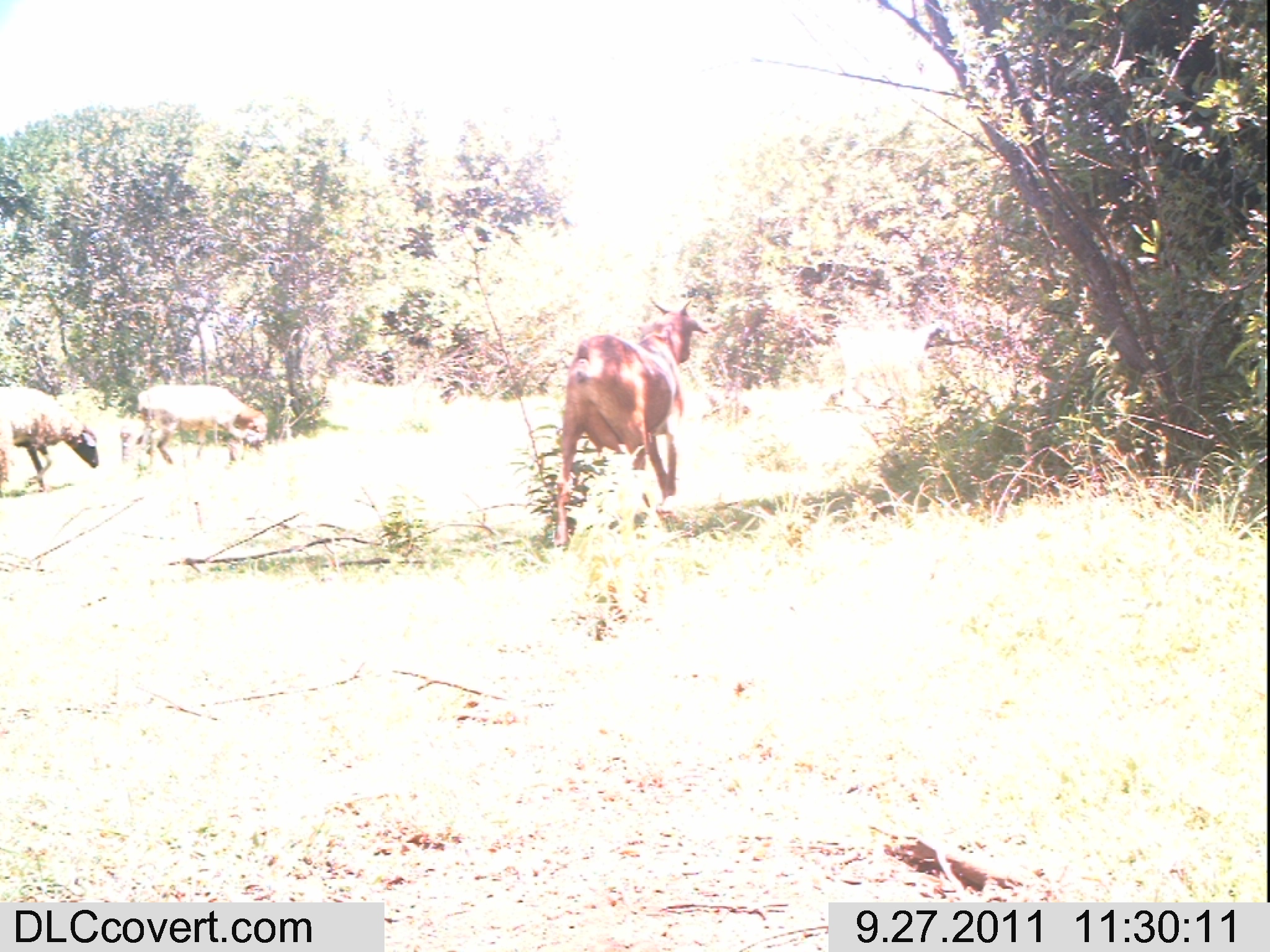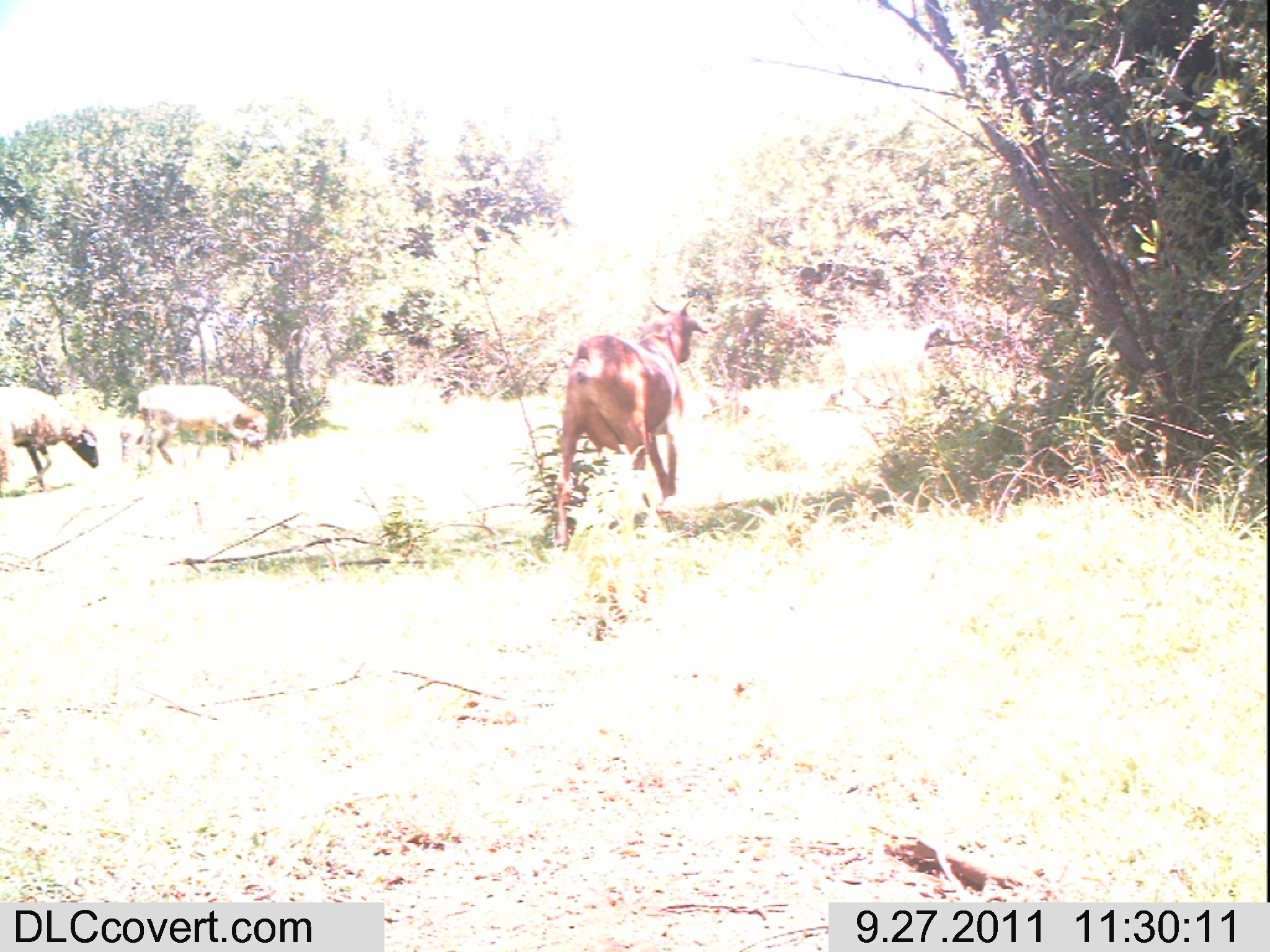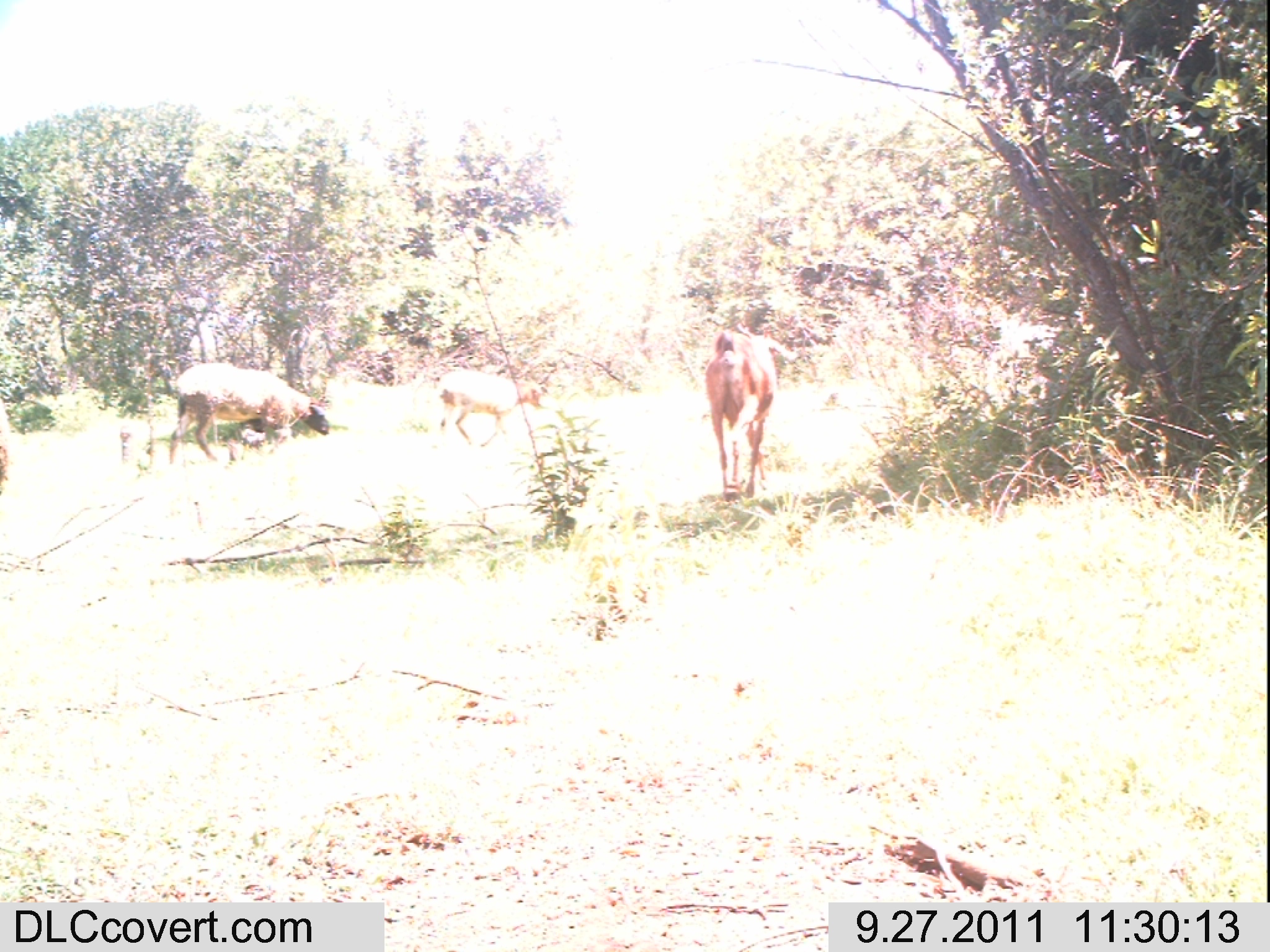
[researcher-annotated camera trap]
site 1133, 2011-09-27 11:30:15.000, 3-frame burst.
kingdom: Animalia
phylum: Chordata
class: Mammalia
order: Artiodactyla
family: Bovidae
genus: Capra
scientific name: Capra aegagrus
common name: wild goat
Capra aegagrus (wild goat), count 1.